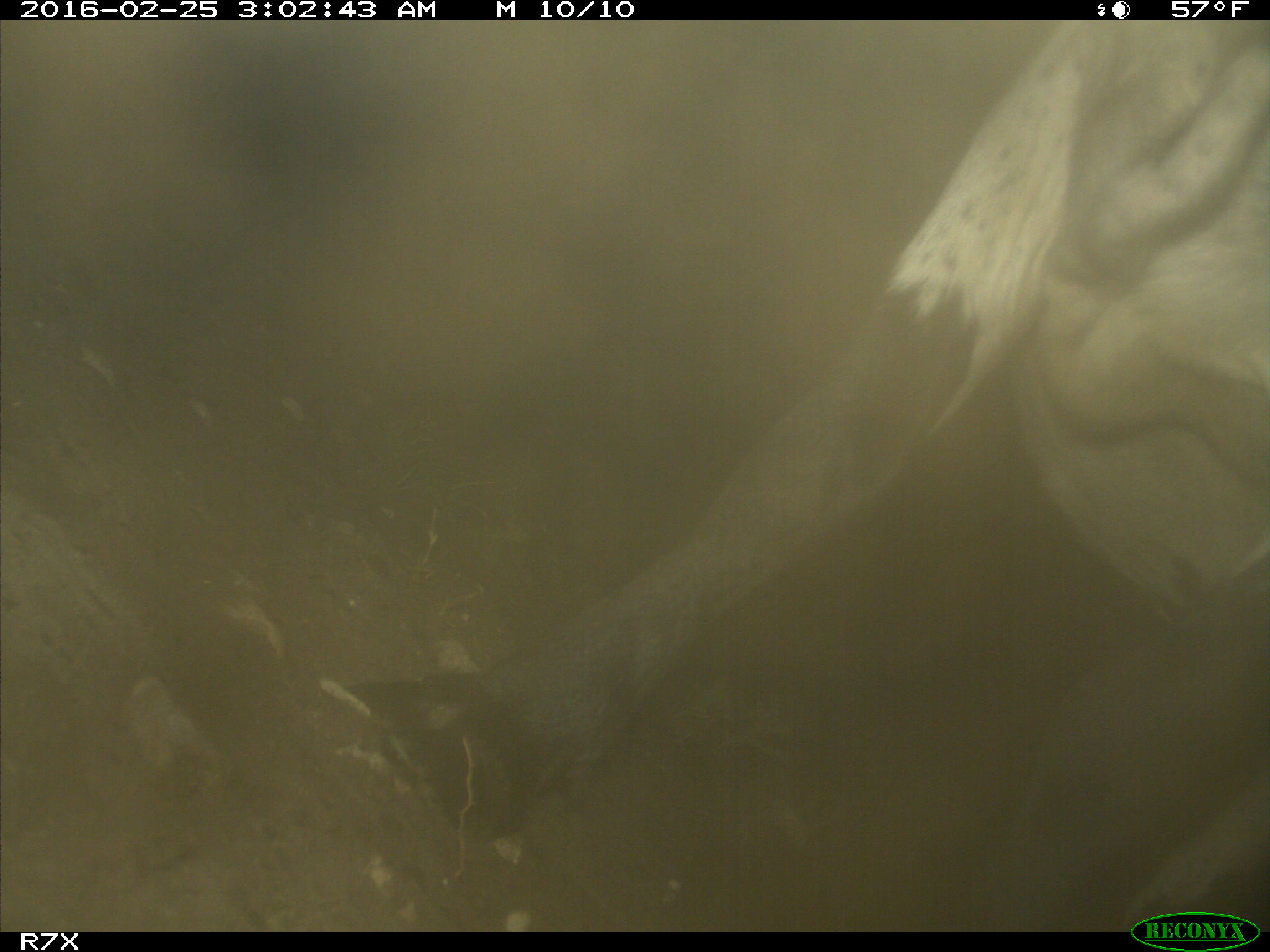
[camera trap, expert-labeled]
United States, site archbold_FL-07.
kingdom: Animalia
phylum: Chordata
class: Mammalia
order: Artiodactyla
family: Bovidae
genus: Bos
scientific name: Bos taurus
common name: domestic cow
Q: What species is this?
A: Bos taurus (domestic cow).